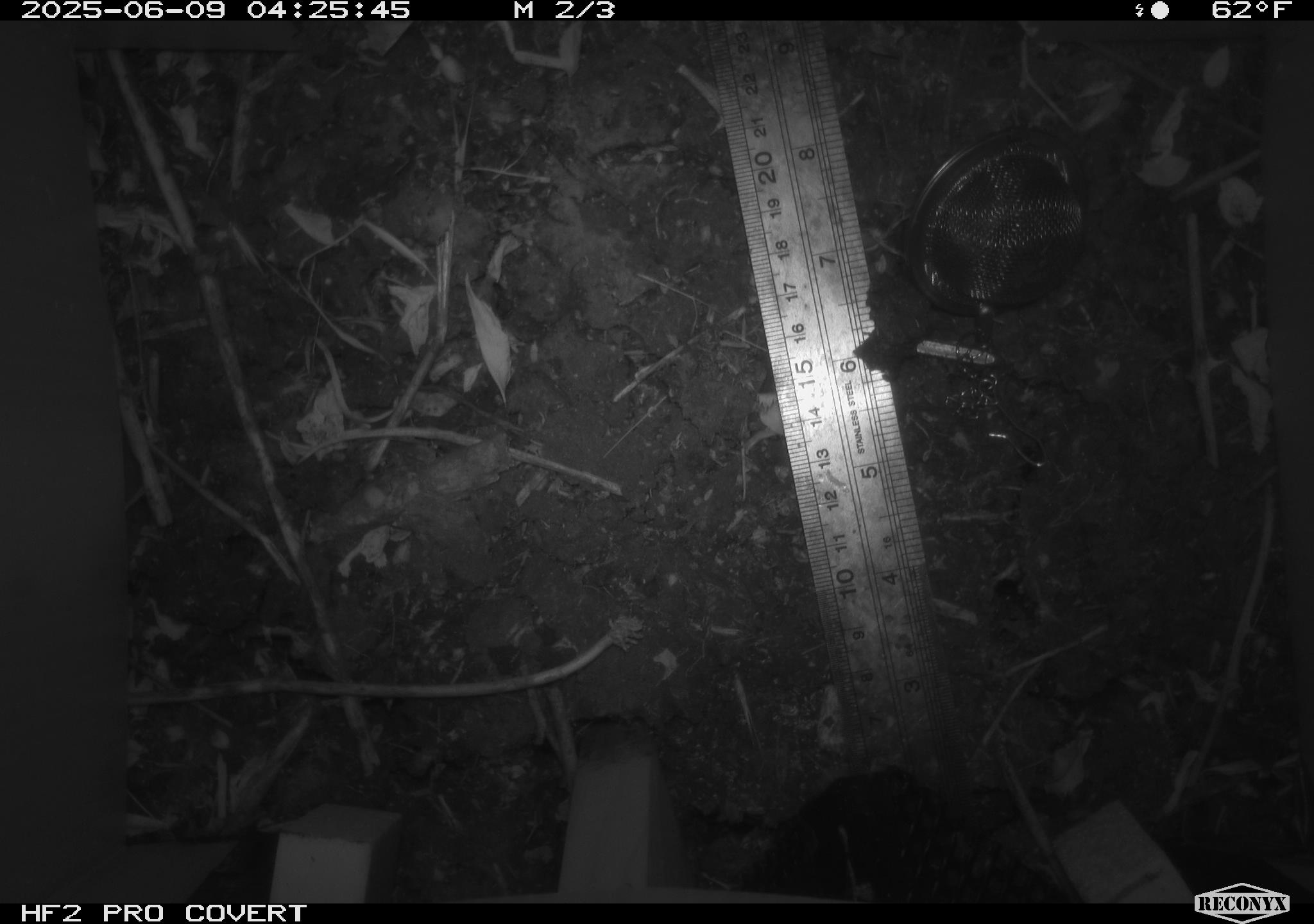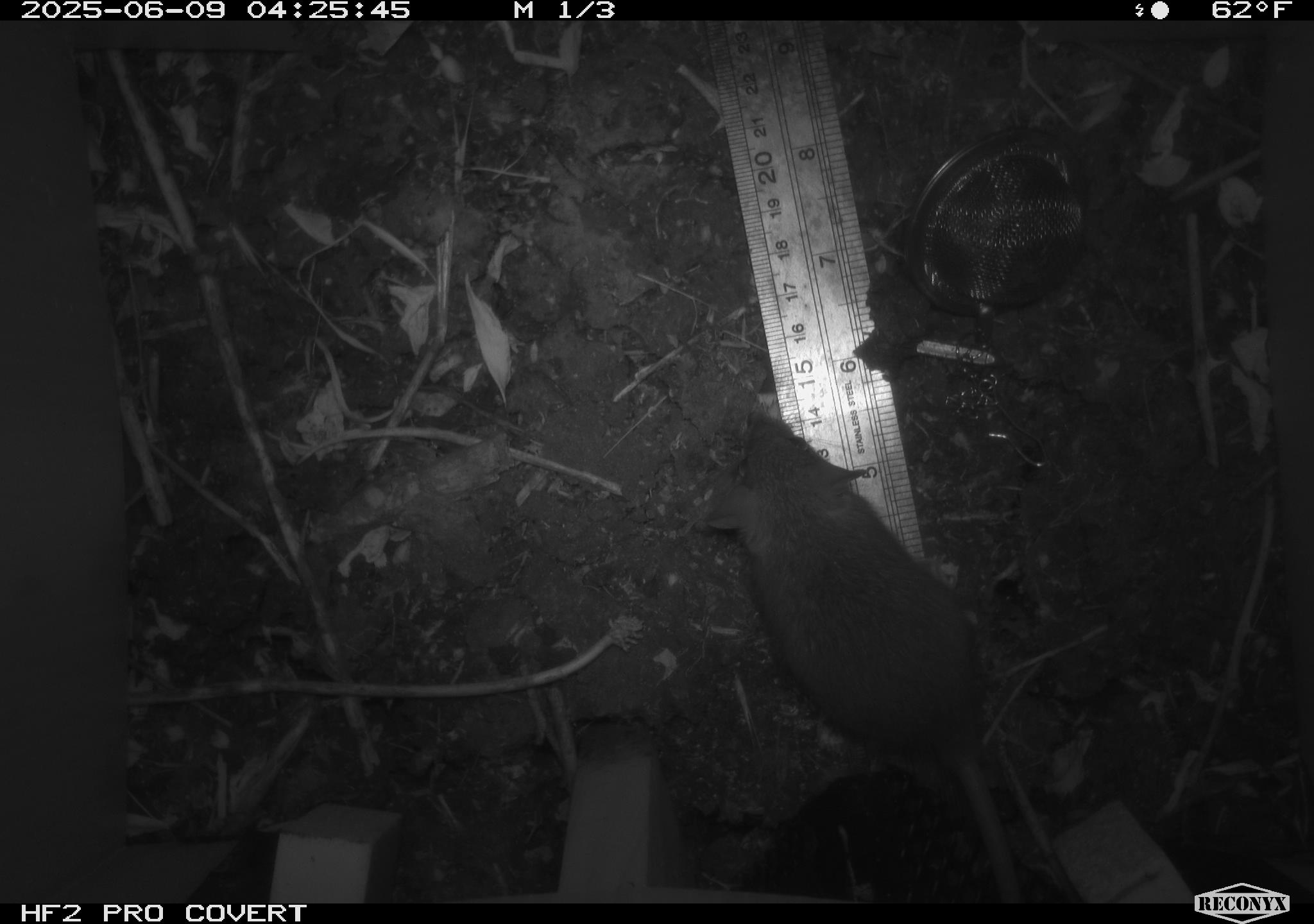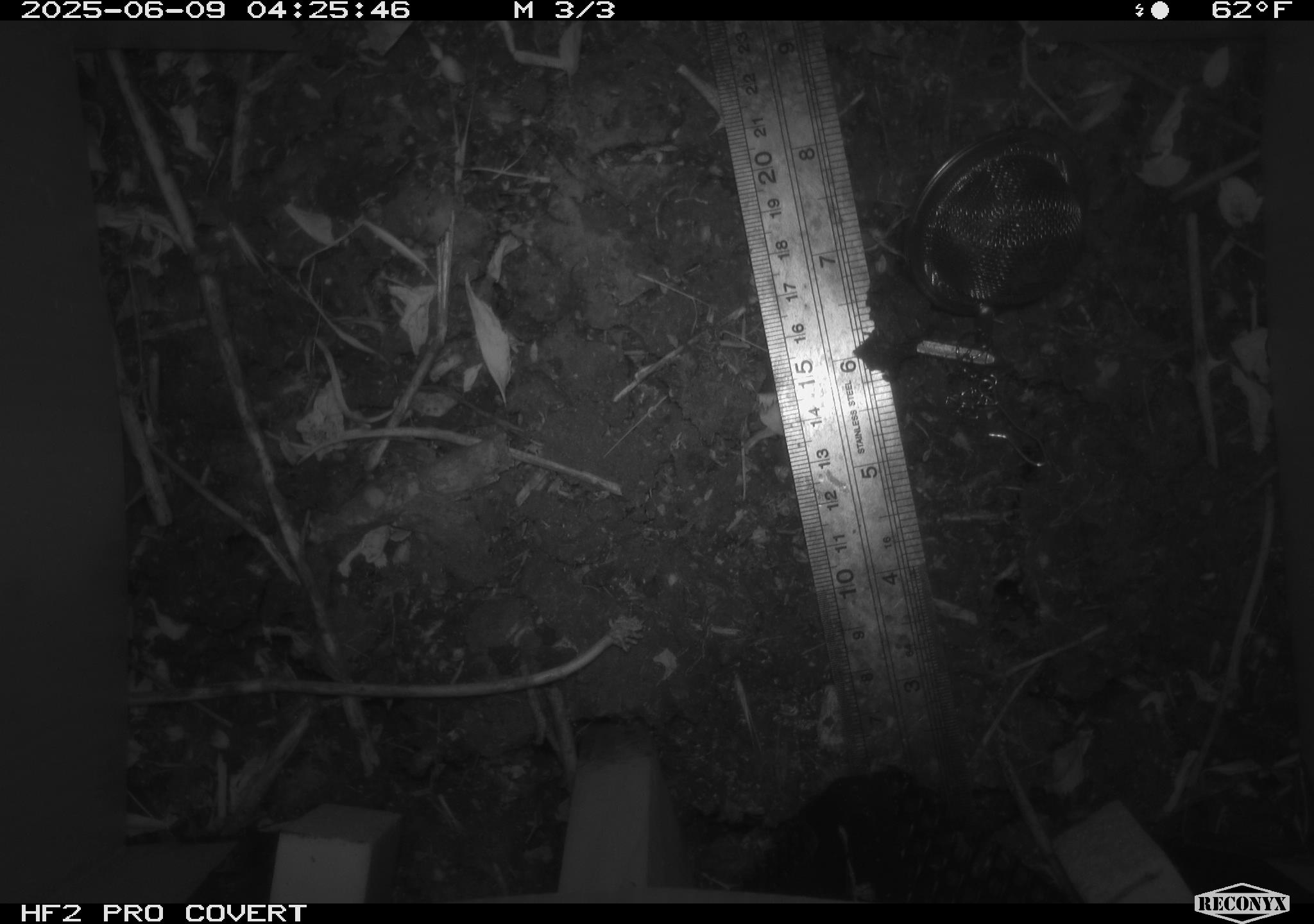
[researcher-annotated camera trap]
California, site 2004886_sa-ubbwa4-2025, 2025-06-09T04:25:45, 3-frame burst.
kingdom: Animalia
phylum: Chordata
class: Mammalia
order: Rodentia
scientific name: Rodentia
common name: rodent